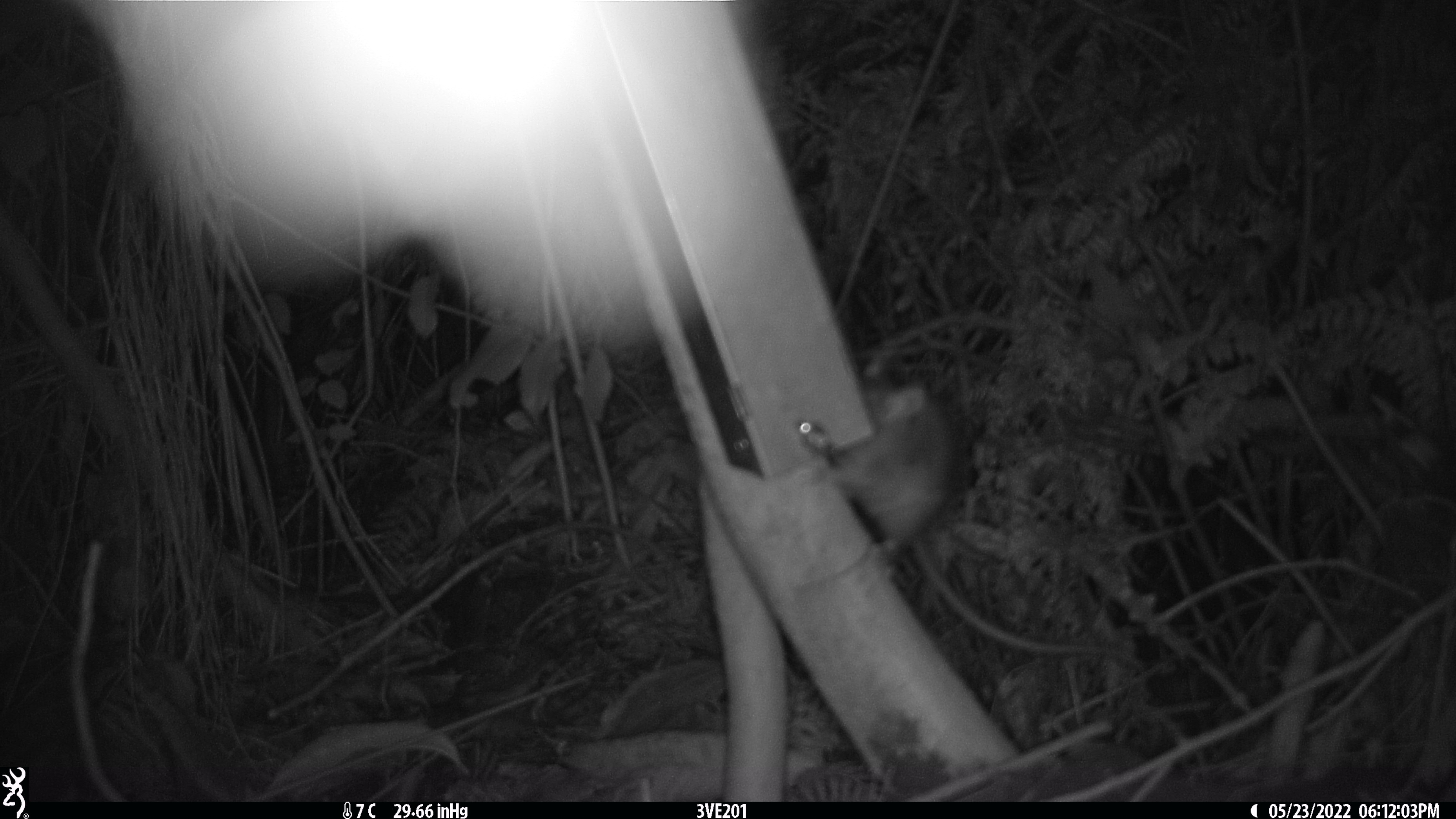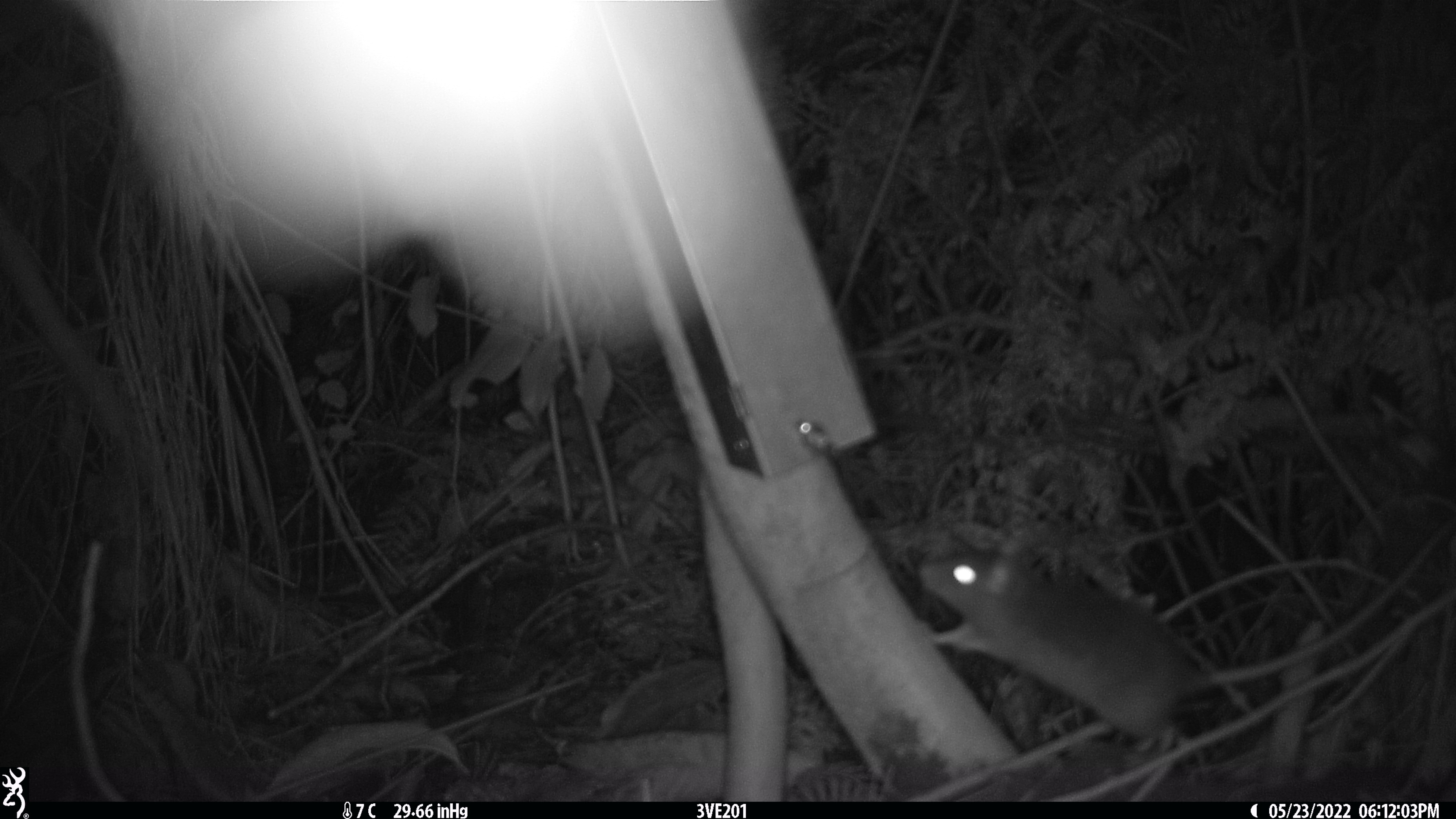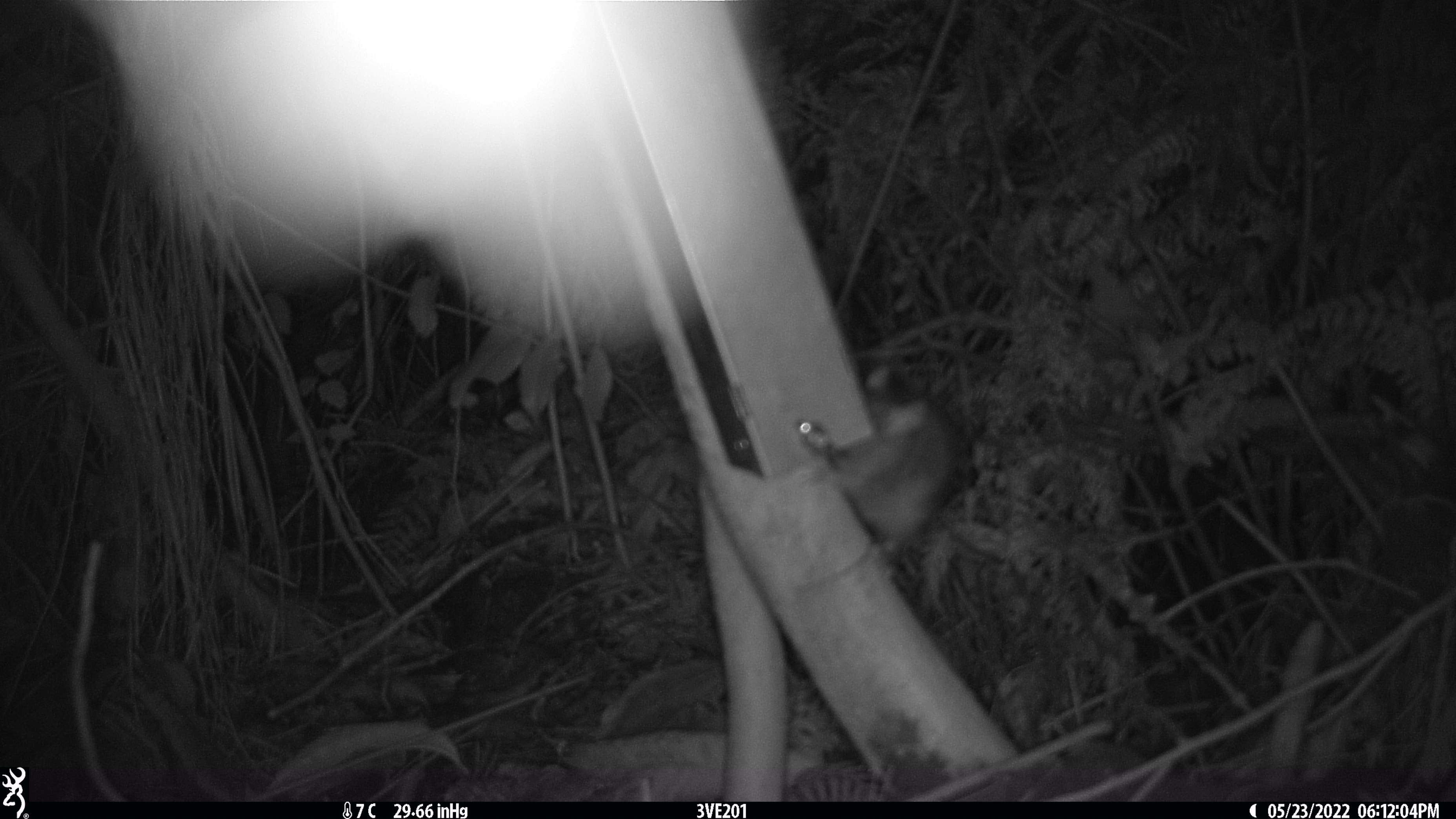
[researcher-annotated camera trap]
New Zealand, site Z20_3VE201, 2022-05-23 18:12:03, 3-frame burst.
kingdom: Animalia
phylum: Chordata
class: Mammalia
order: Rodentia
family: Muridae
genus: Rattus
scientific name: Rattus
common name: rat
Rat (Rattus).